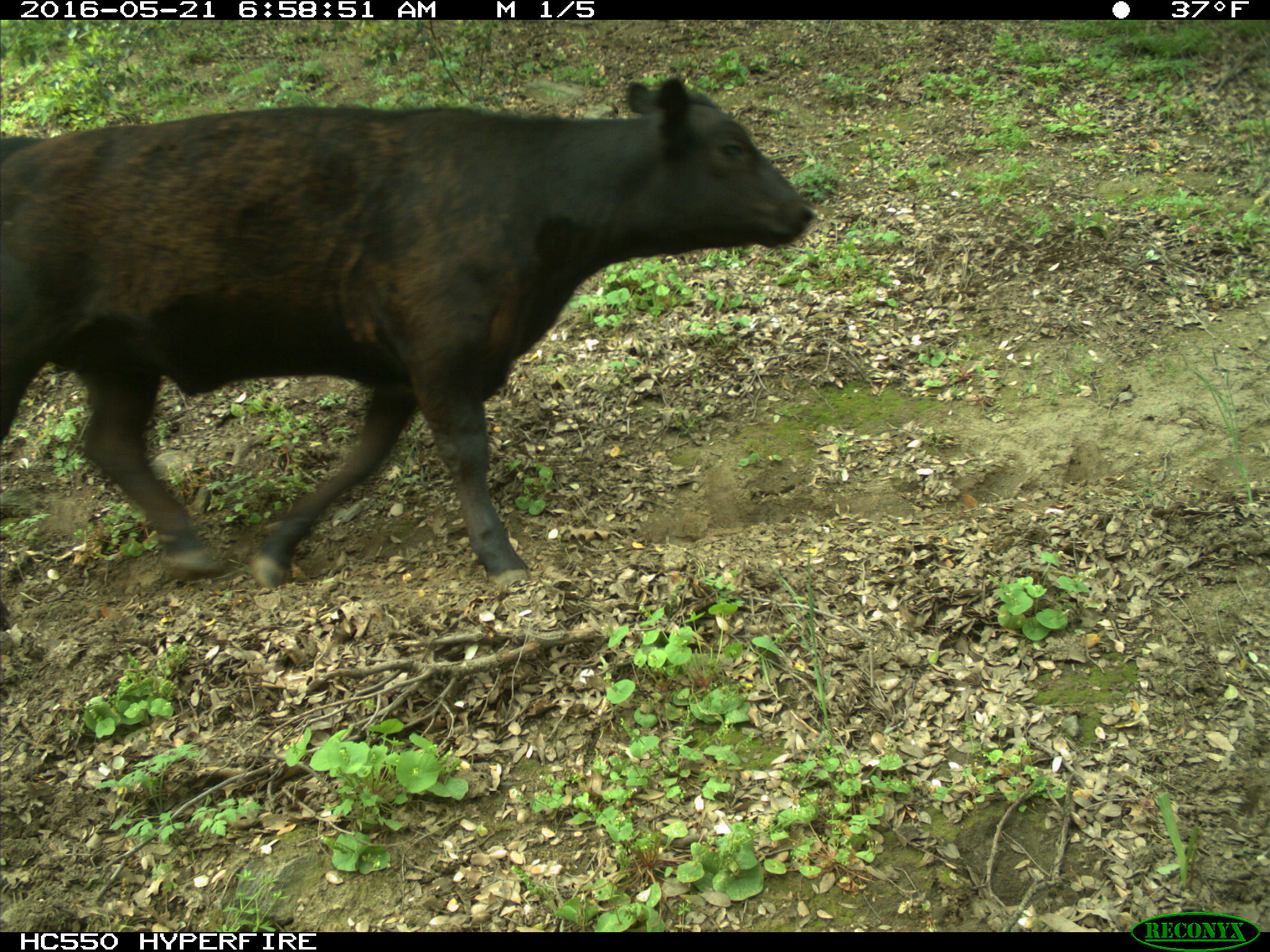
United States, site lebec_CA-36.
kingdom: Animalia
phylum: Chordata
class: Mammalia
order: Artiodactyla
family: Bovidae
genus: Bos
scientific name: Bos taurus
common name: domestic cow